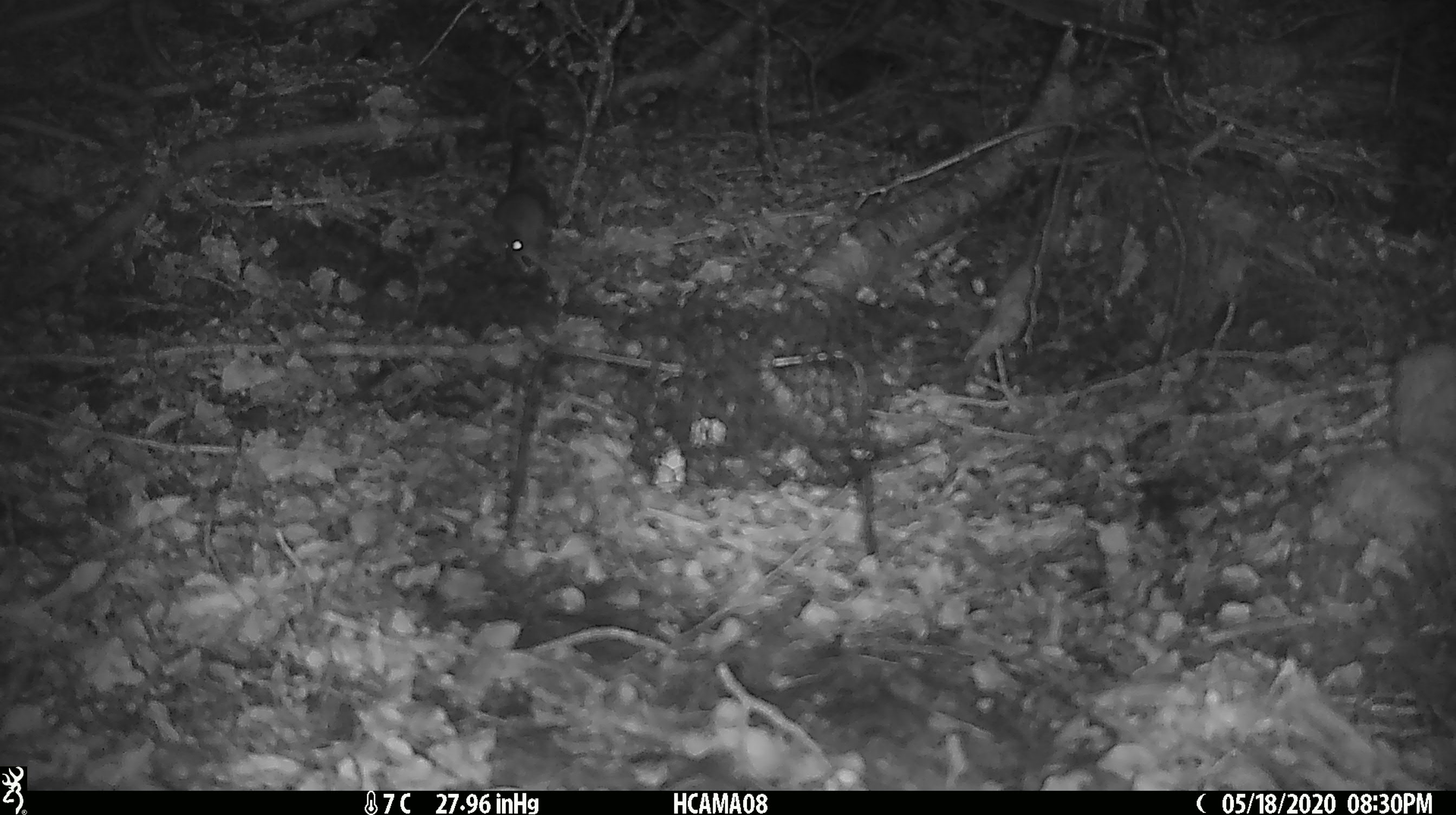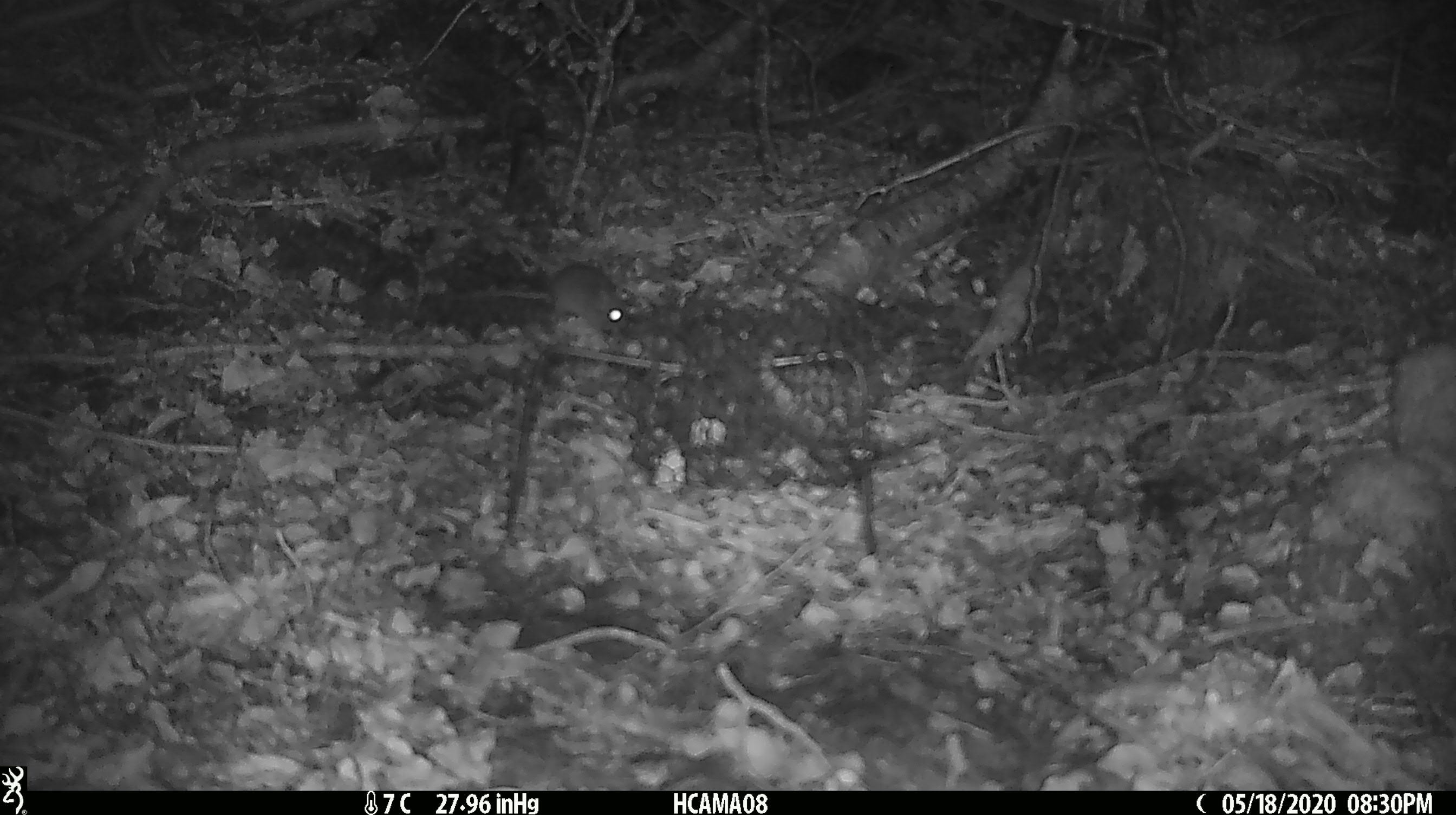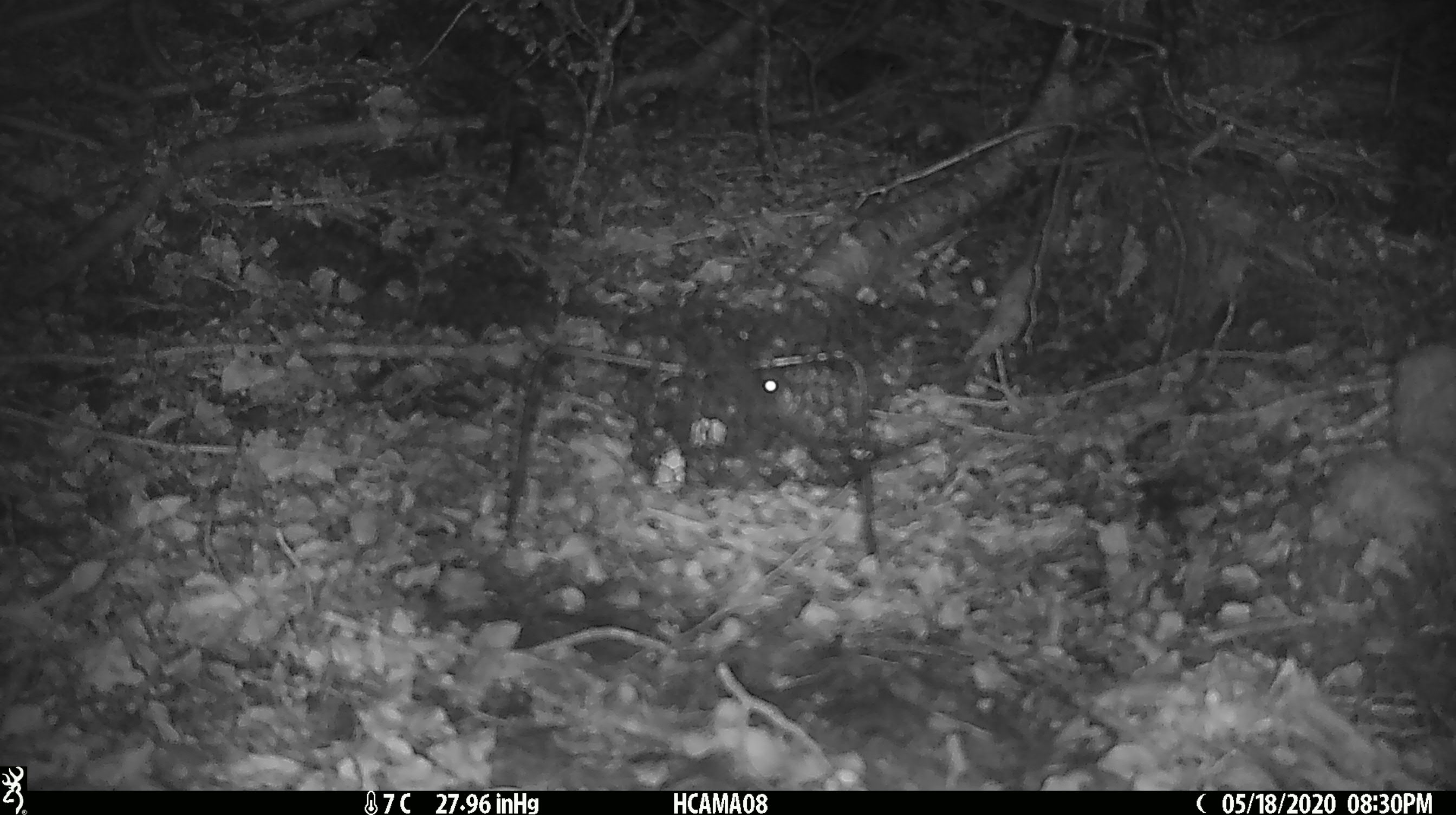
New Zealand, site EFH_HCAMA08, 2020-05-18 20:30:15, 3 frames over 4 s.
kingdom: Animalia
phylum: Chordata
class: Mammalia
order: Rodentia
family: Muridae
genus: Mus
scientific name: Mus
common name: mouse